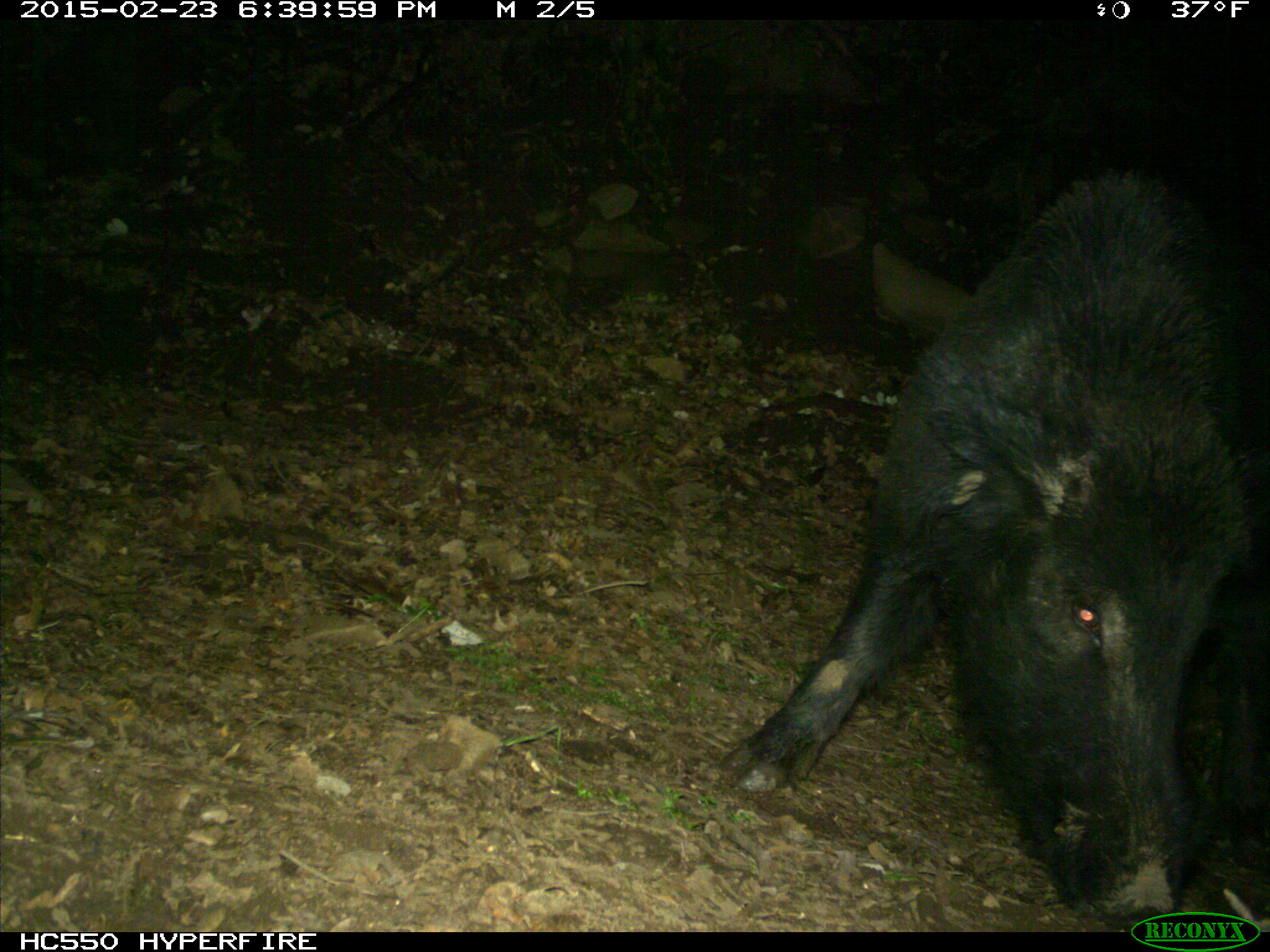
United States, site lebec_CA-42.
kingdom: Animalia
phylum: Chordata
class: Mammalia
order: Artiodactyla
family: Suidae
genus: Sus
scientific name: Sus scrofa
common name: wild boar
Sus scrofa (wild boar).